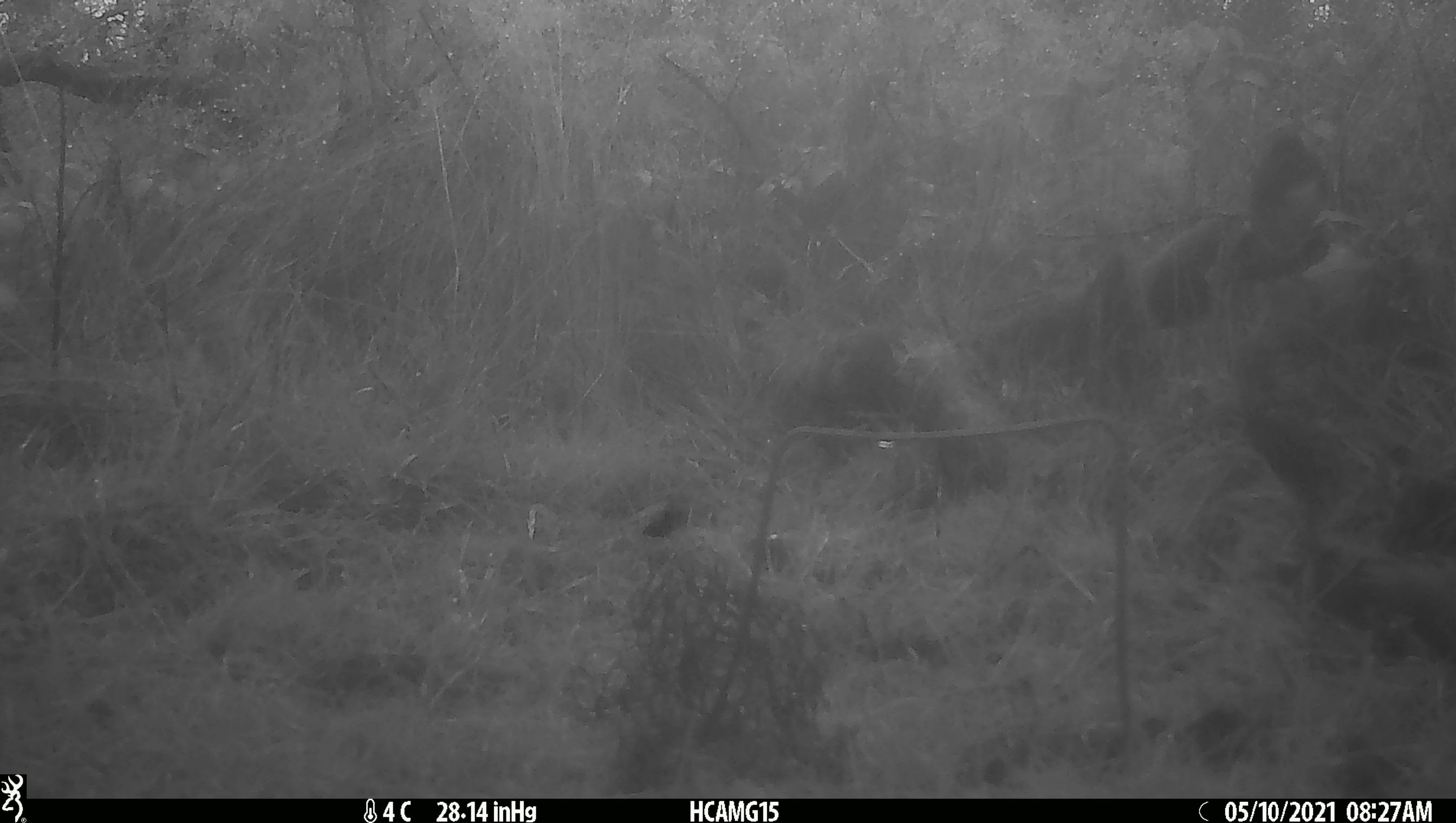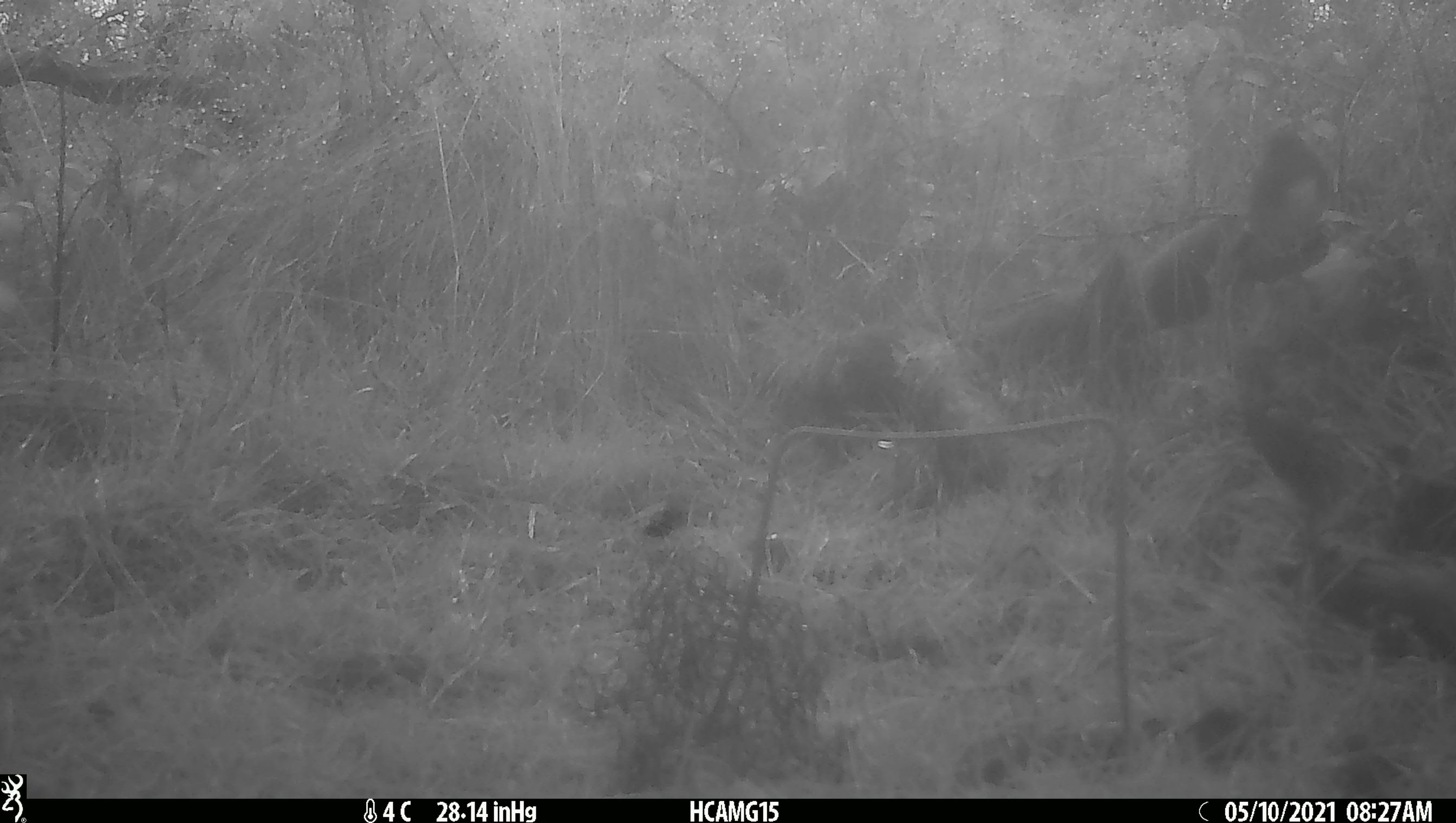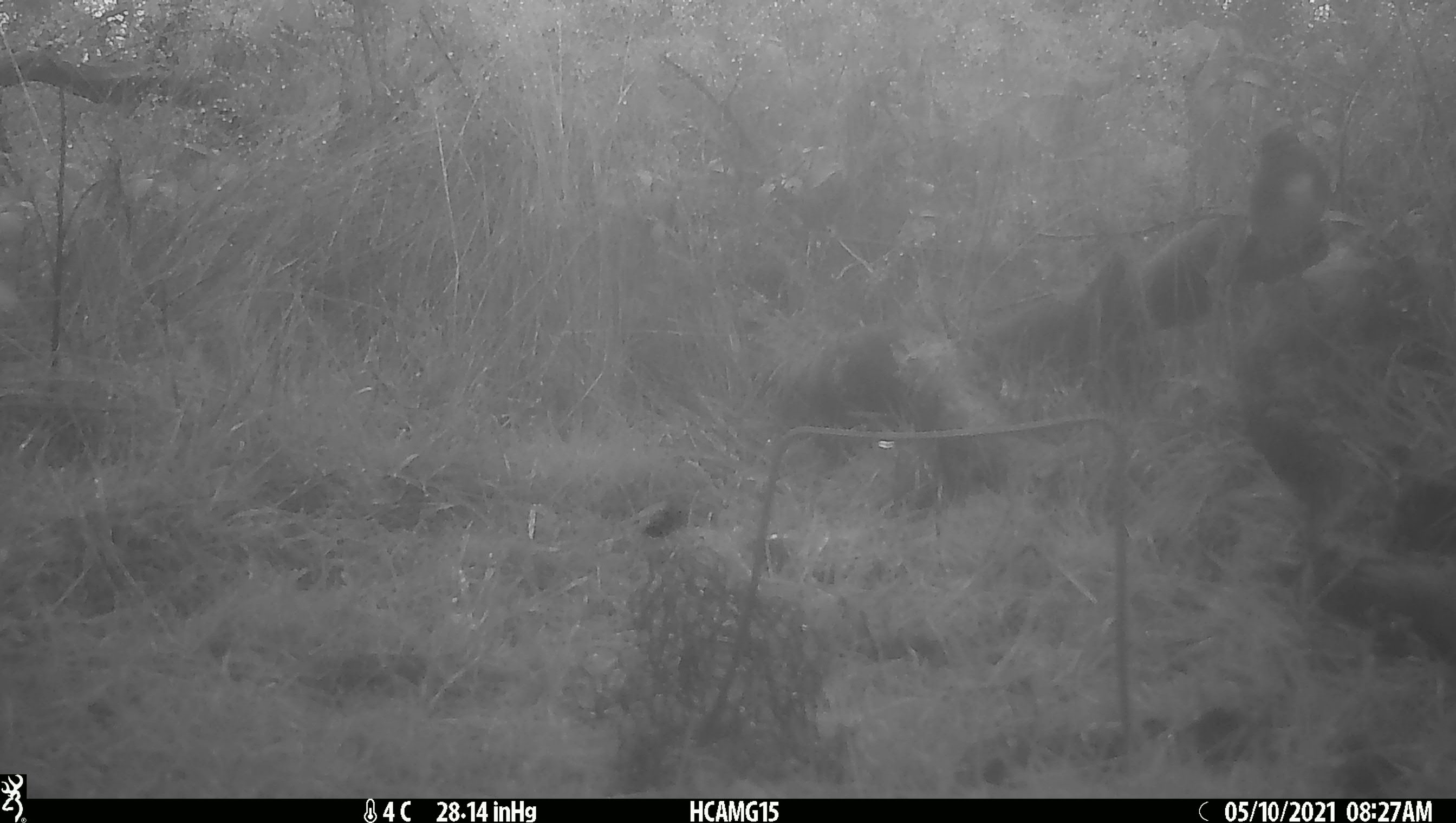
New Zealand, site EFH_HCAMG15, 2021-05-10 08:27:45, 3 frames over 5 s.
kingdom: Animalia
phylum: Chordata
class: Aves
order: Passeriformes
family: Petroicidae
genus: Petroica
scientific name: Petroica australis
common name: new zealand robin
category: robin